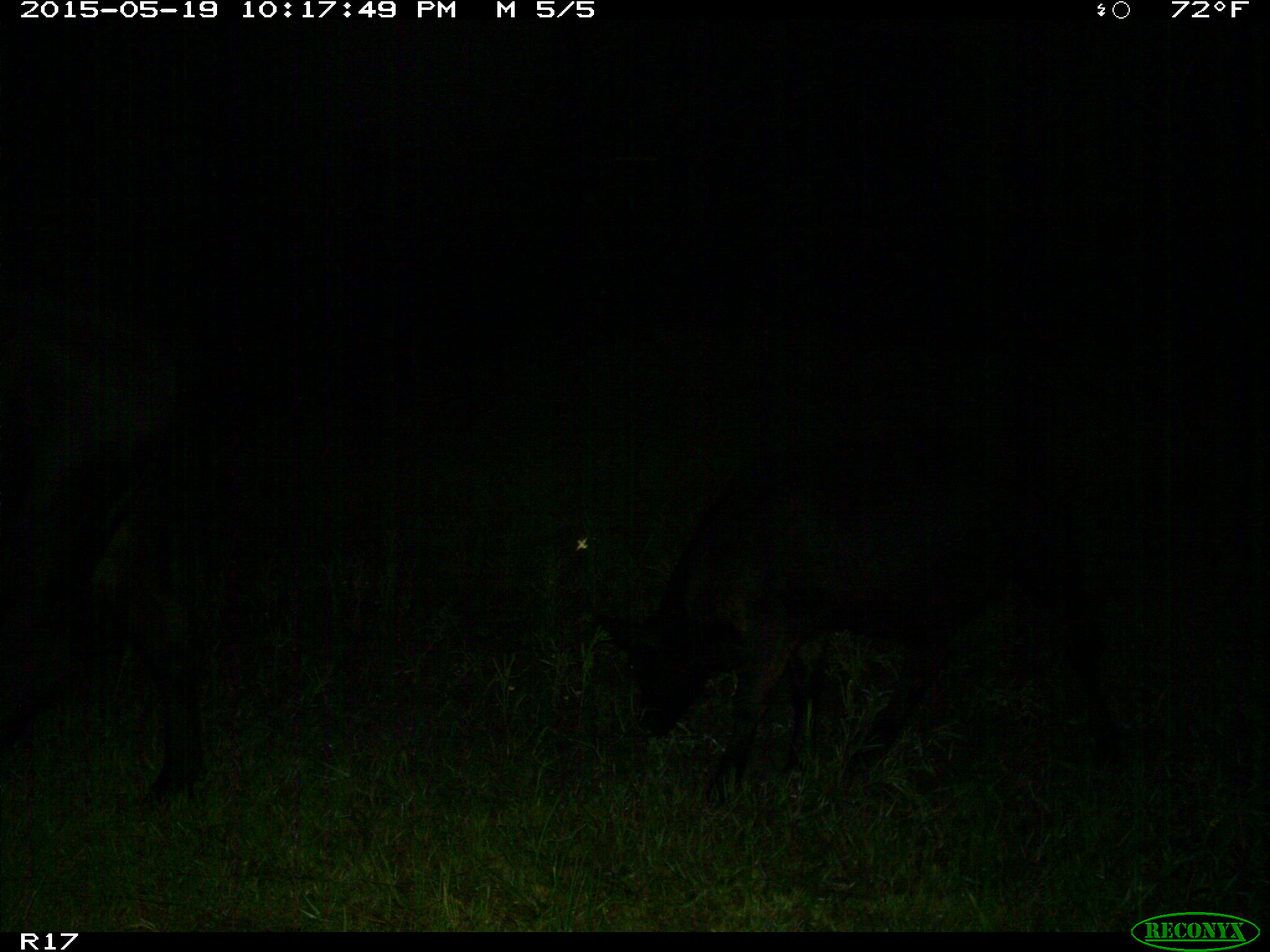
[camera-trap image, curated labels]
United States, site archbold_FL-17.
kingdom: Animalia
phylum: Chordata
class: Mammalia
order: Artiodactyla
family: Bovidae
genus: Bos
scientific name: Bos taurus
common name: domestic cow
Bos taurus (domestic cow).